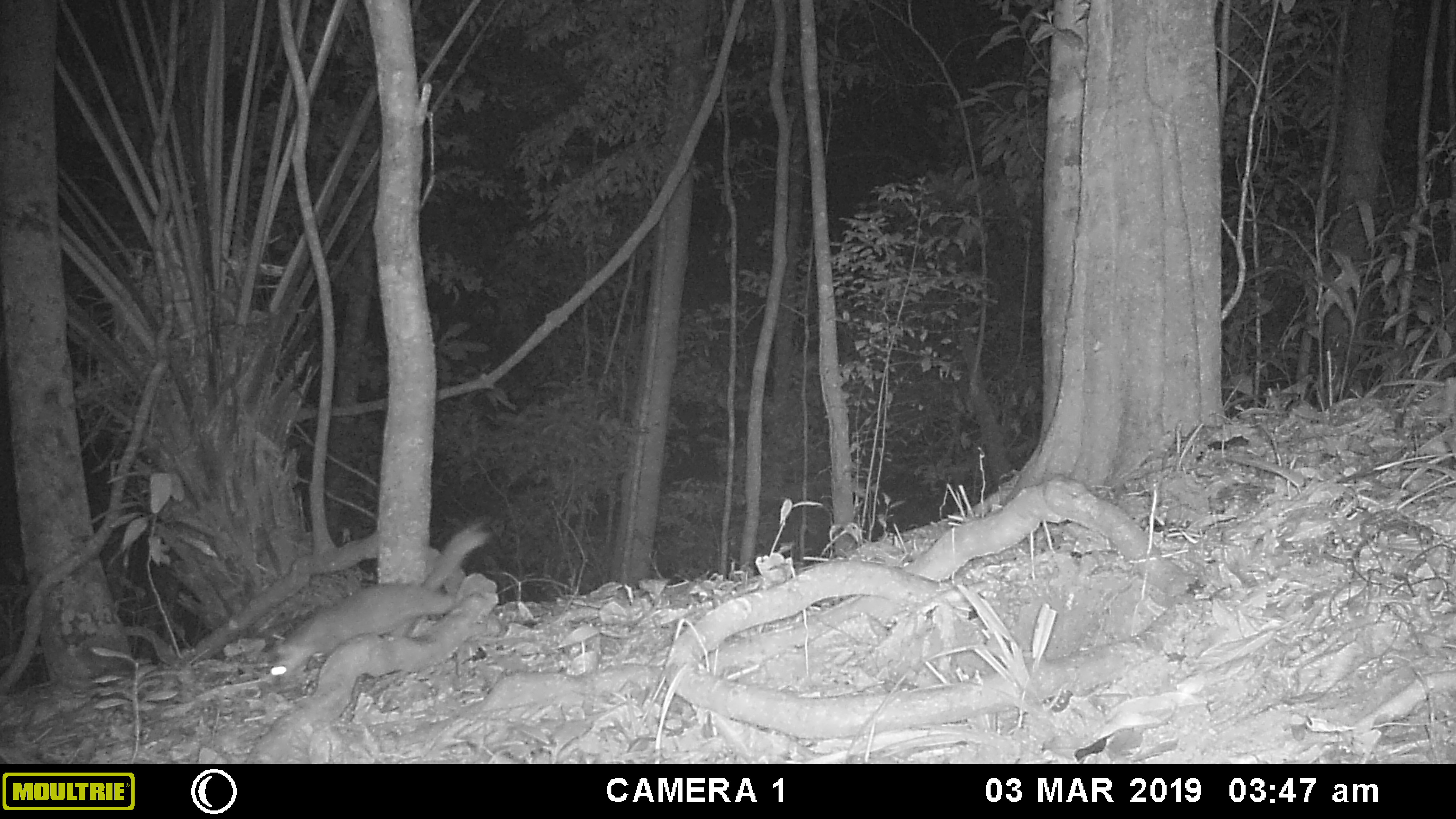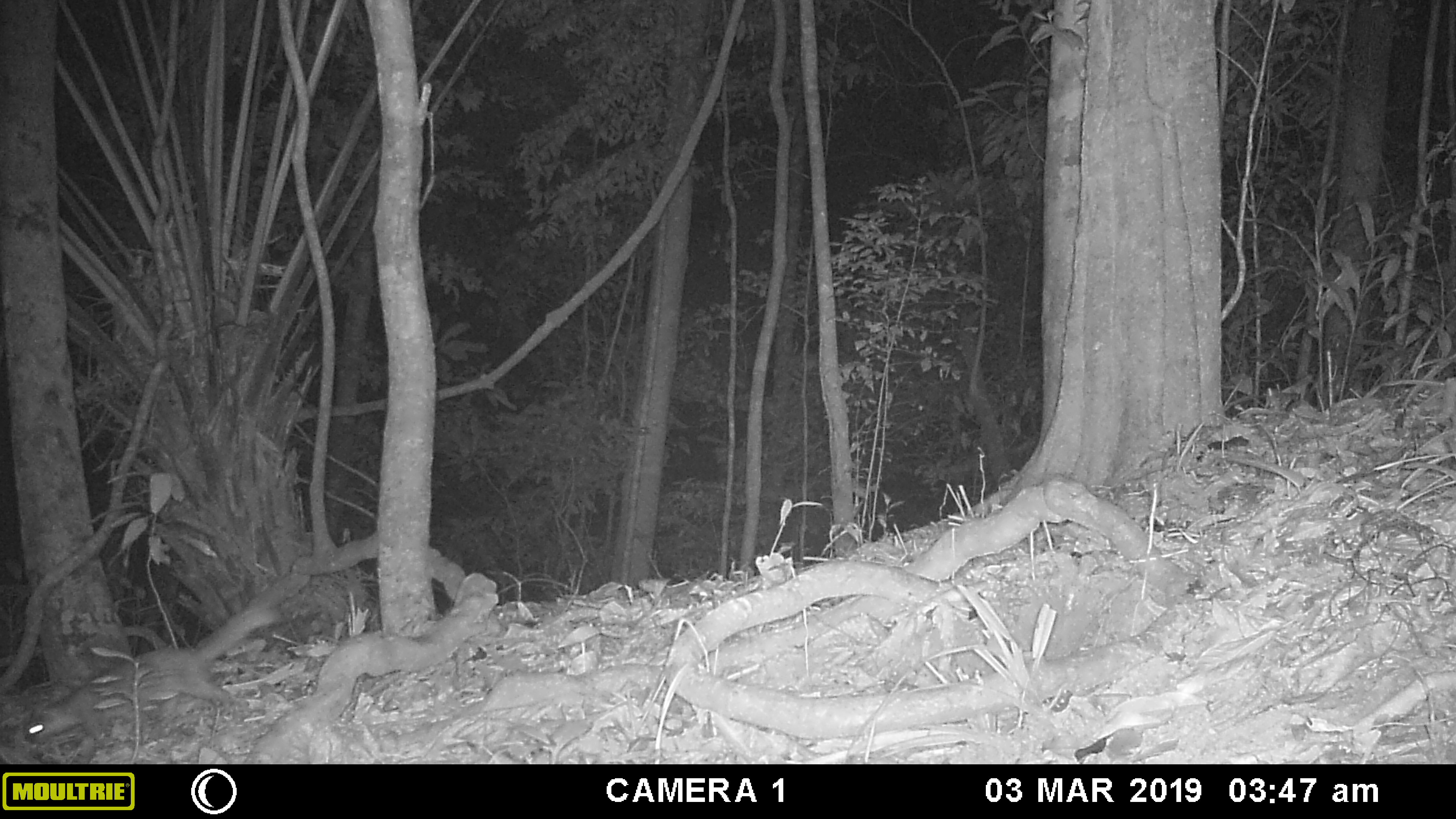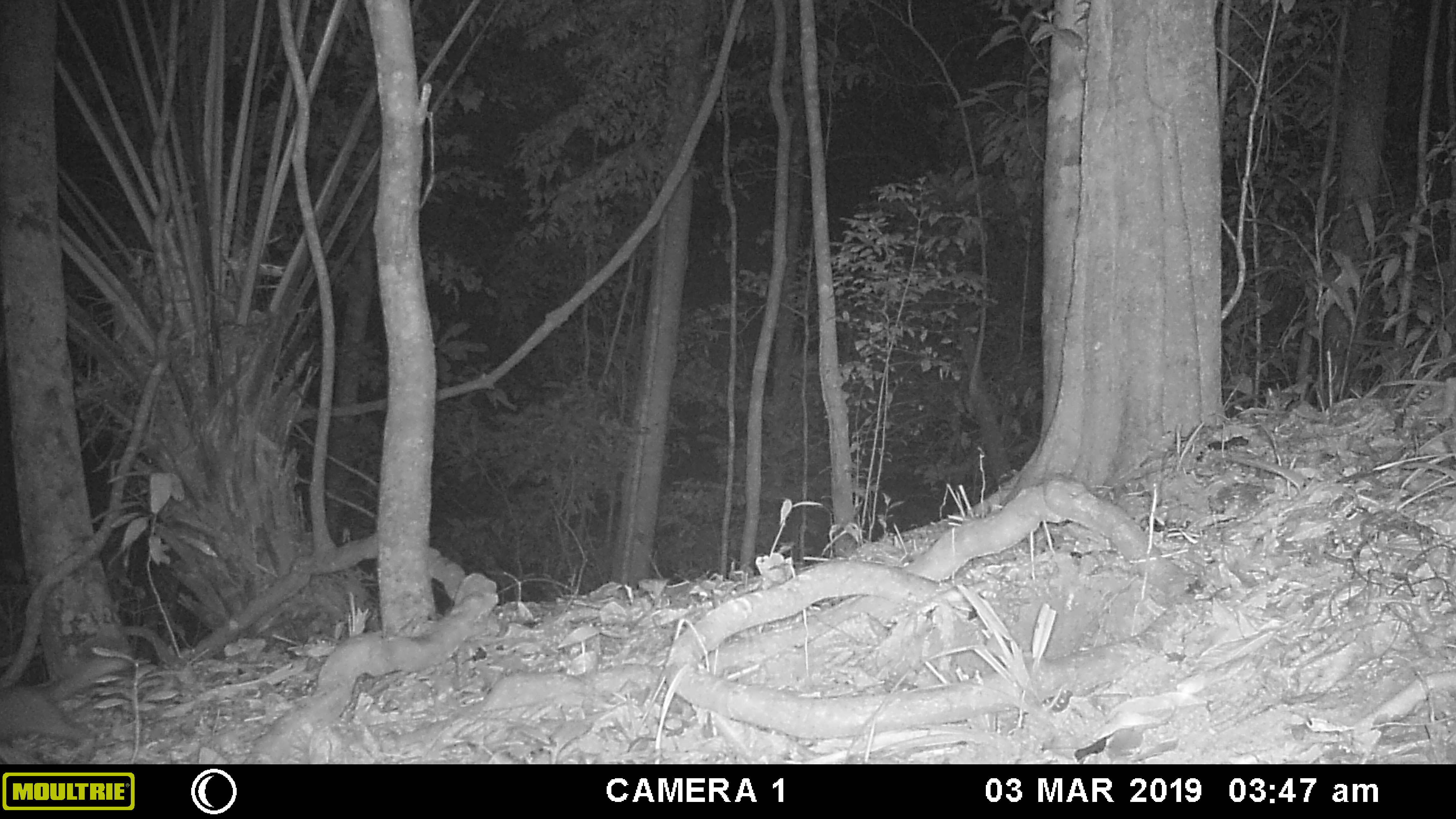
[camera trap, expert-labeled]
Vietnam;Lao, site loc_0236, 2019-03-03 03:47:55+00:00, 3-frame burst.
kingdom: Animalia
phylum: Chordata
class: Mammalia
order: Carnivora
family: Mustelidae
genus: Melogale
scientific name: Melogale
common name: ferret badger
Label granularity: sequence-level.